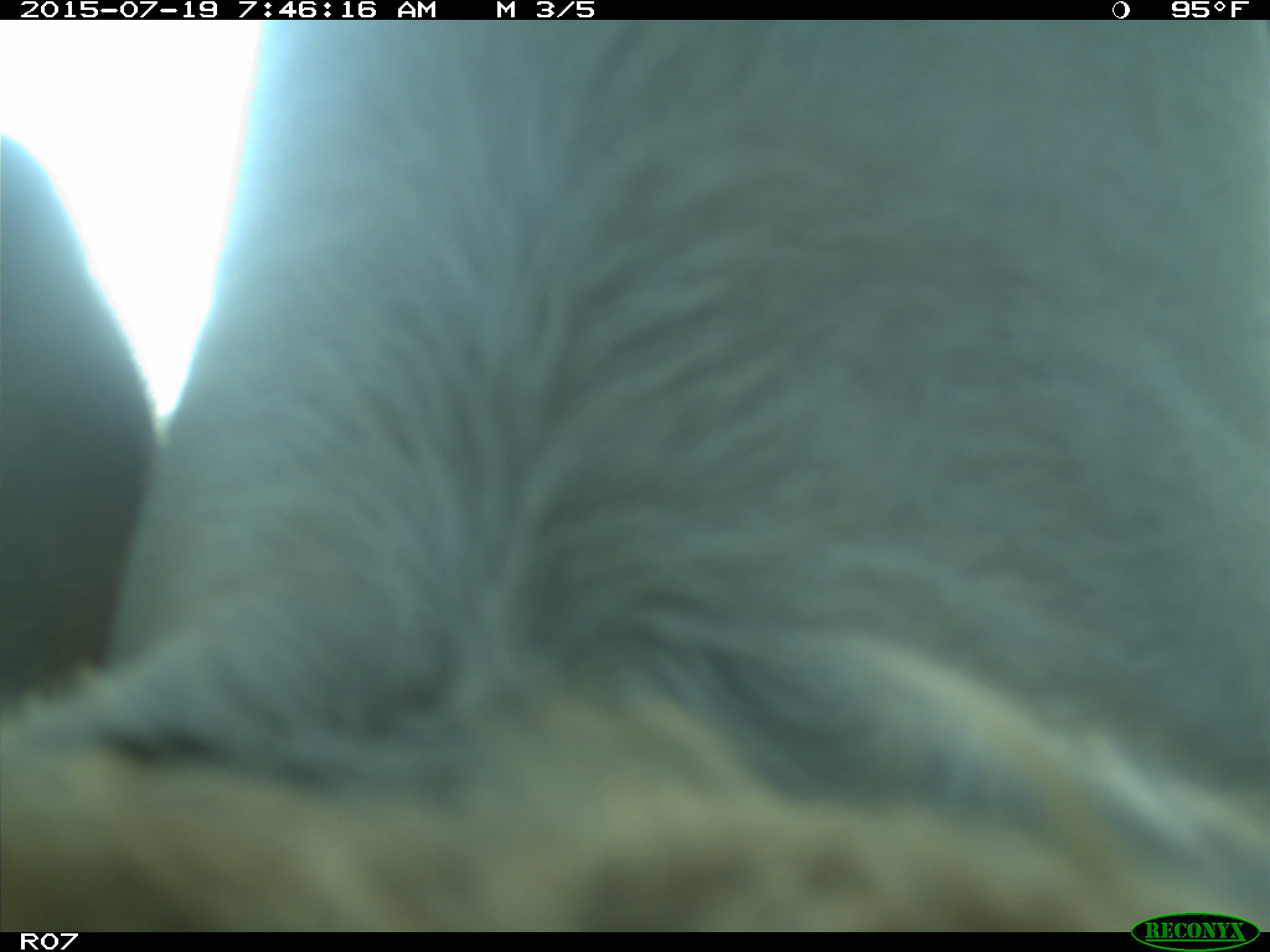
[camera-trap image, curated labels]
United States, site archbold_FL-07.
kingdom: Animalia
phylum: Chordata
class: Mammalia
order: Artiodactyla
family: Bovidae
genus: Bos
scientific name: Bos taurus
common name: domestic cow